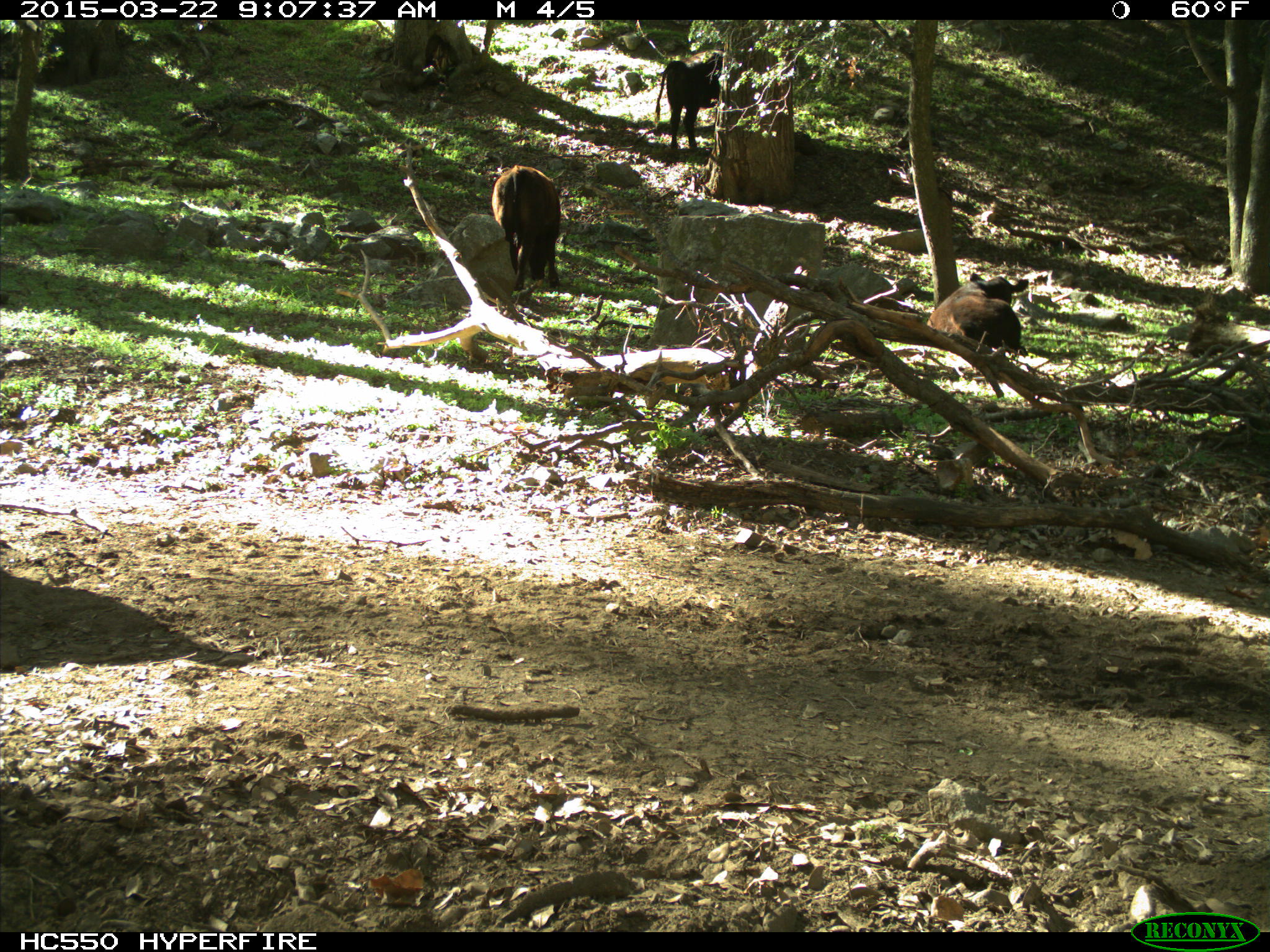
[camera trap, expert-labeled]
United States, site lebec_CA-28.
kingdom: Animalia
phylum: Chordata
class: Mammalia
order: Artiodactyla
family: Bovidae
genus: Bos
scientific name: Bos taurus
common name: domestic cow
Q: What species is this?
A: Bos taurus (domestic cow).